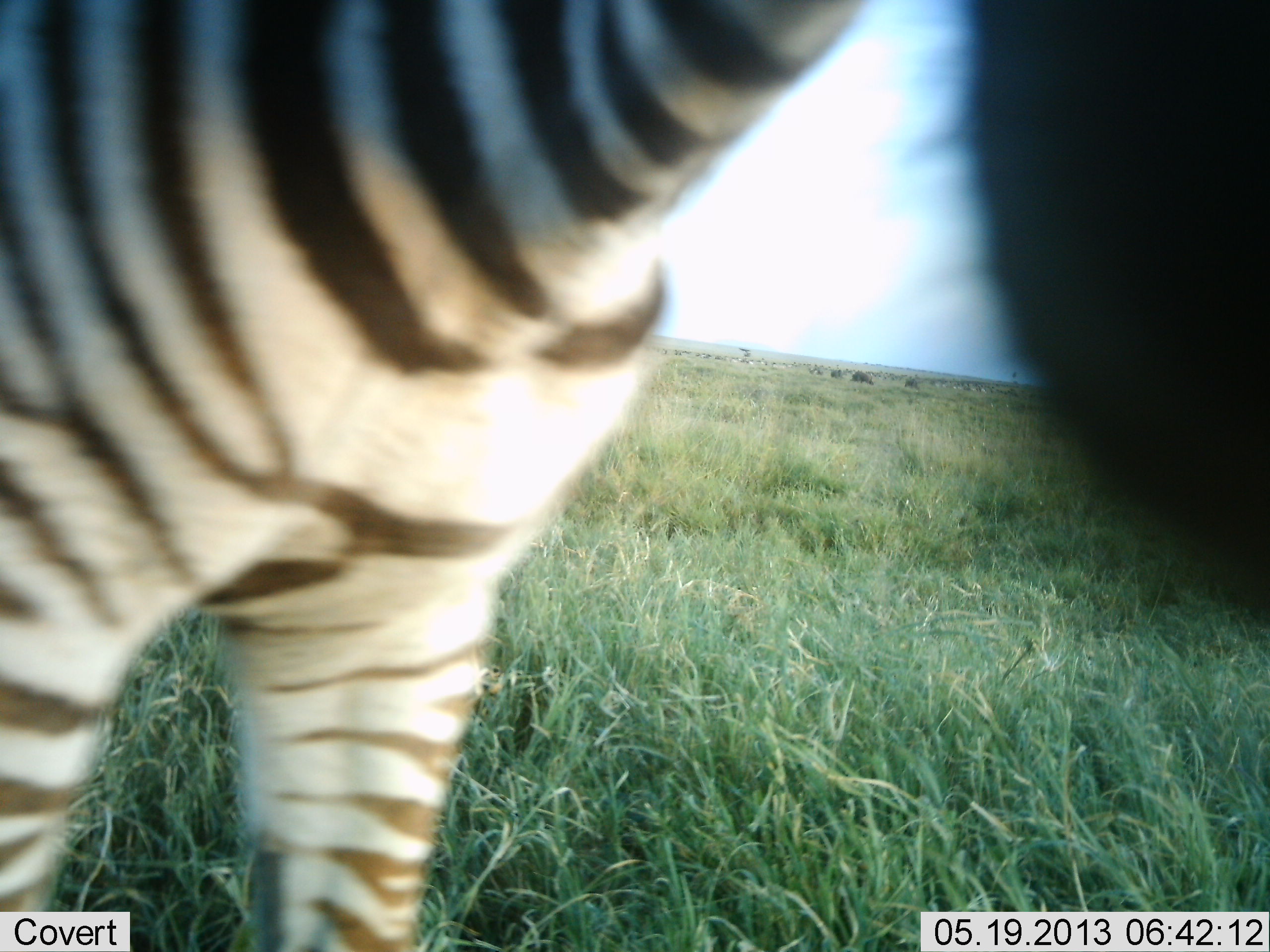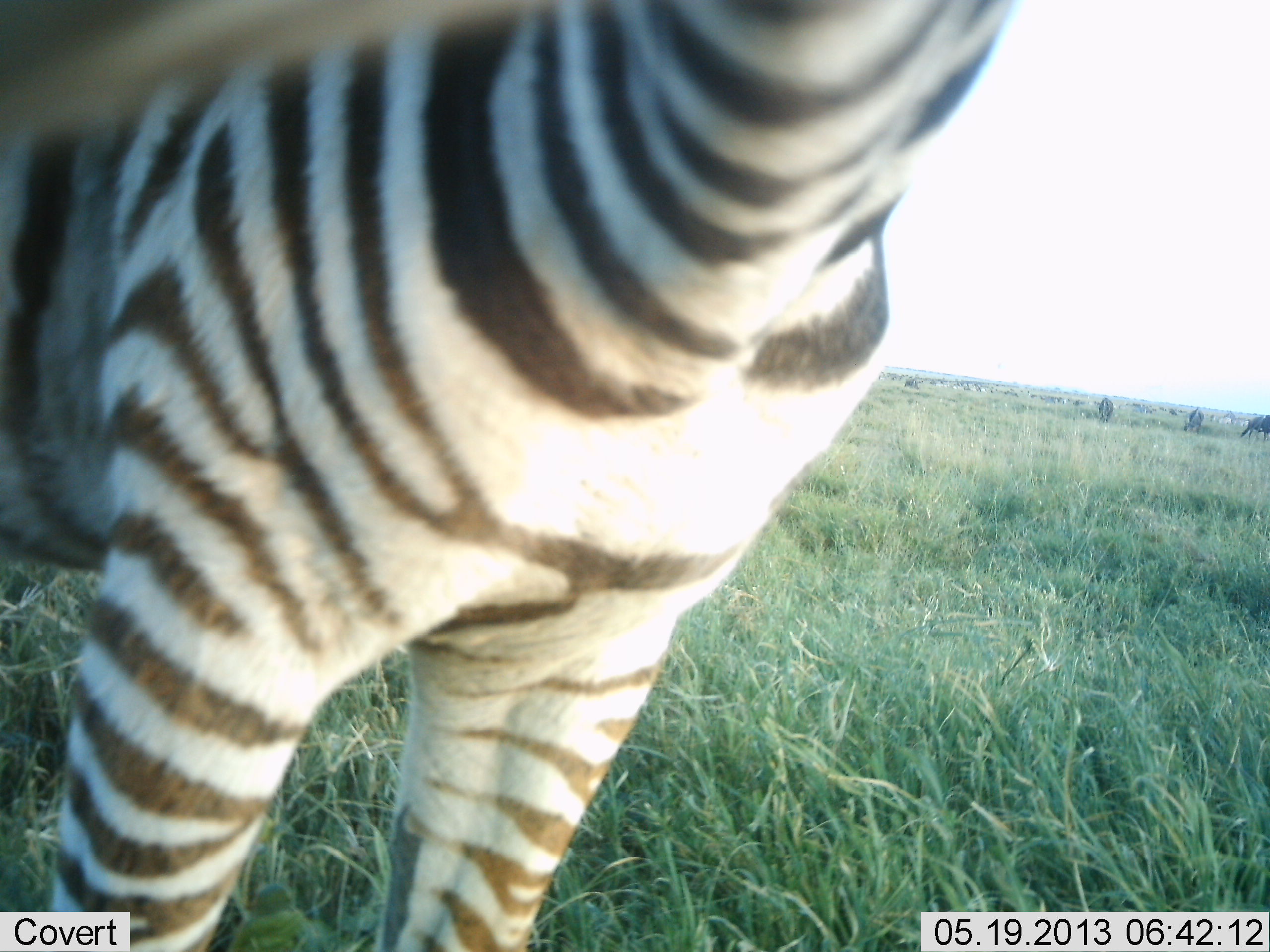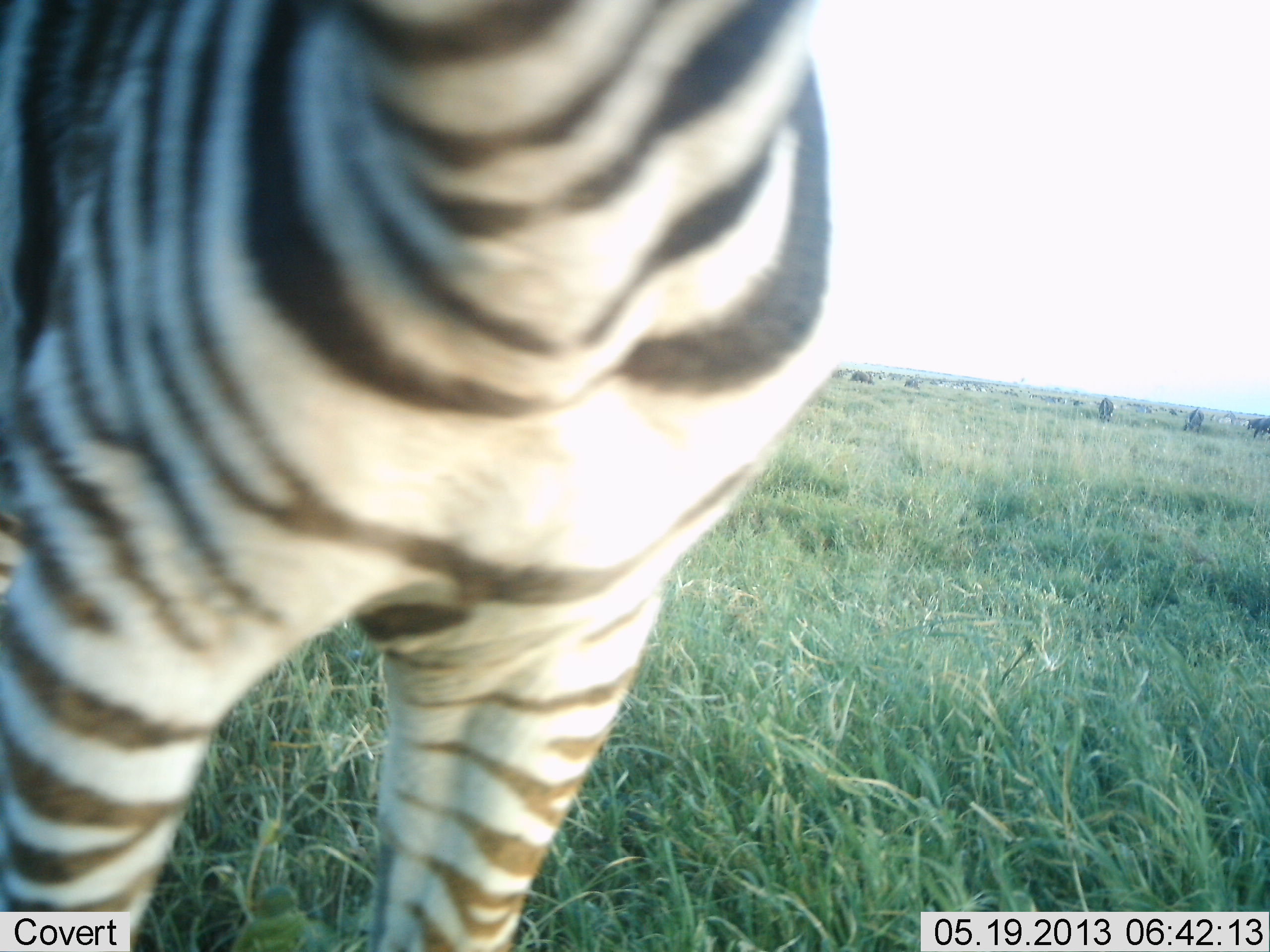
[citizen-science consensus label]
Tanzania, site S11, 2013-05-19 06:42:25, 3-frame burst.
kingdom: Animalia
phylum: Chordata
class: Mammalia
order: Perissodactyla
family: Equidae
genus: Equus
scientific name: Equus quagga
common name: plains zebra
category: zebra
Zebra (plains zebra) (Equus quagga), count 1. Behavior (volunteer vote fractions): standing 88%, resting 0%, moving 6%, interacting 3%. Young present (vote fraction): 6%. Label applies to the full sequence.